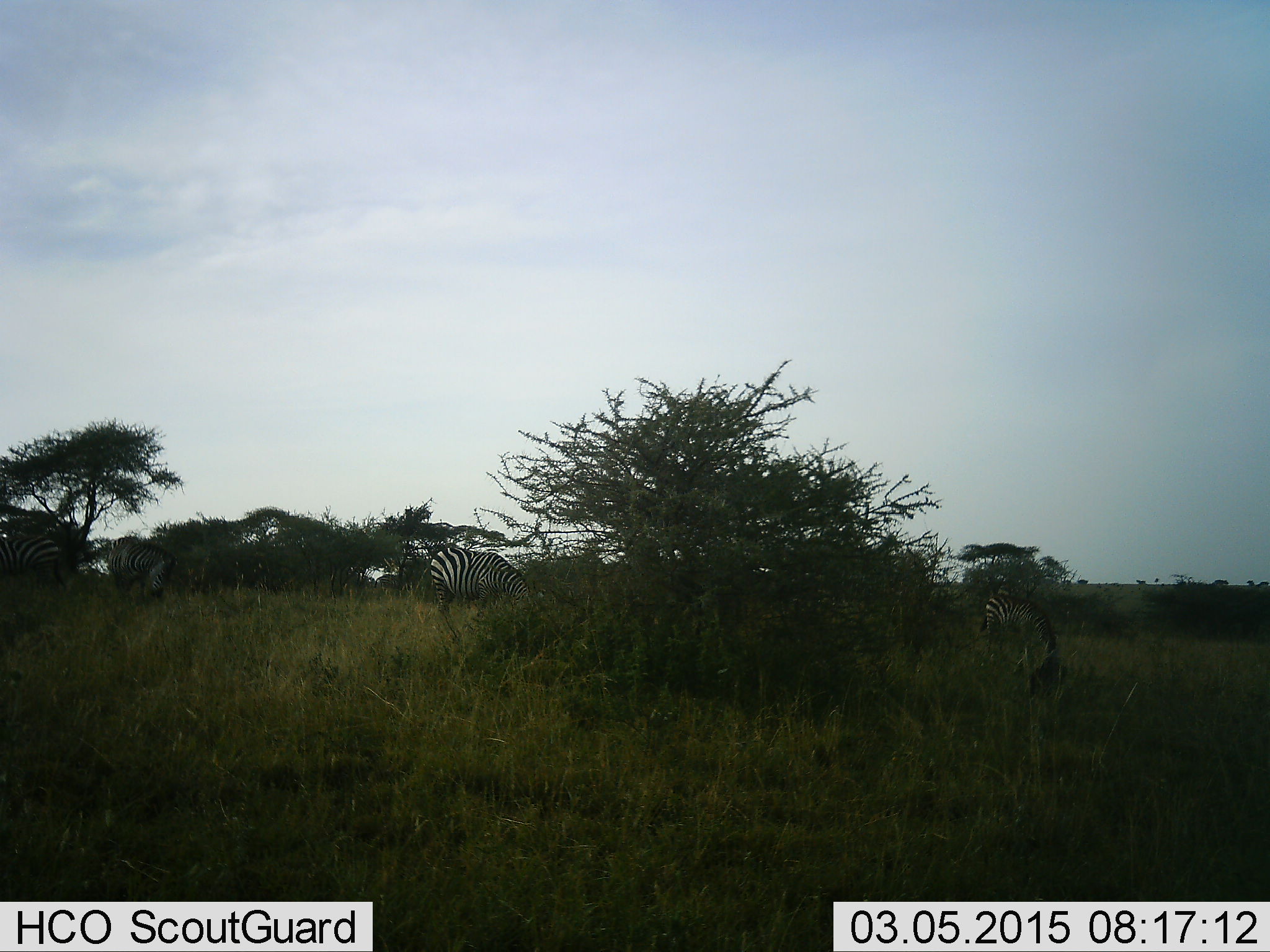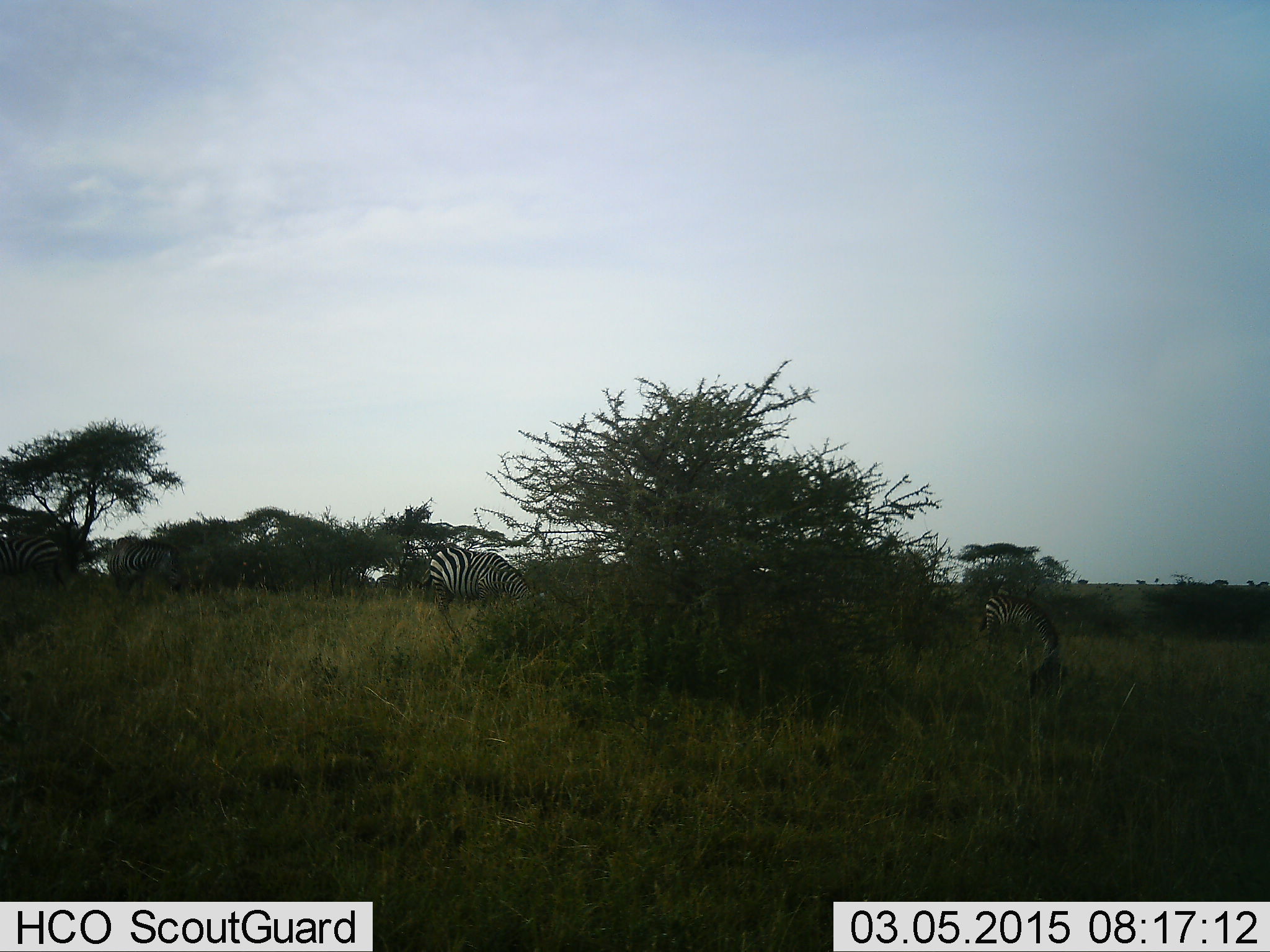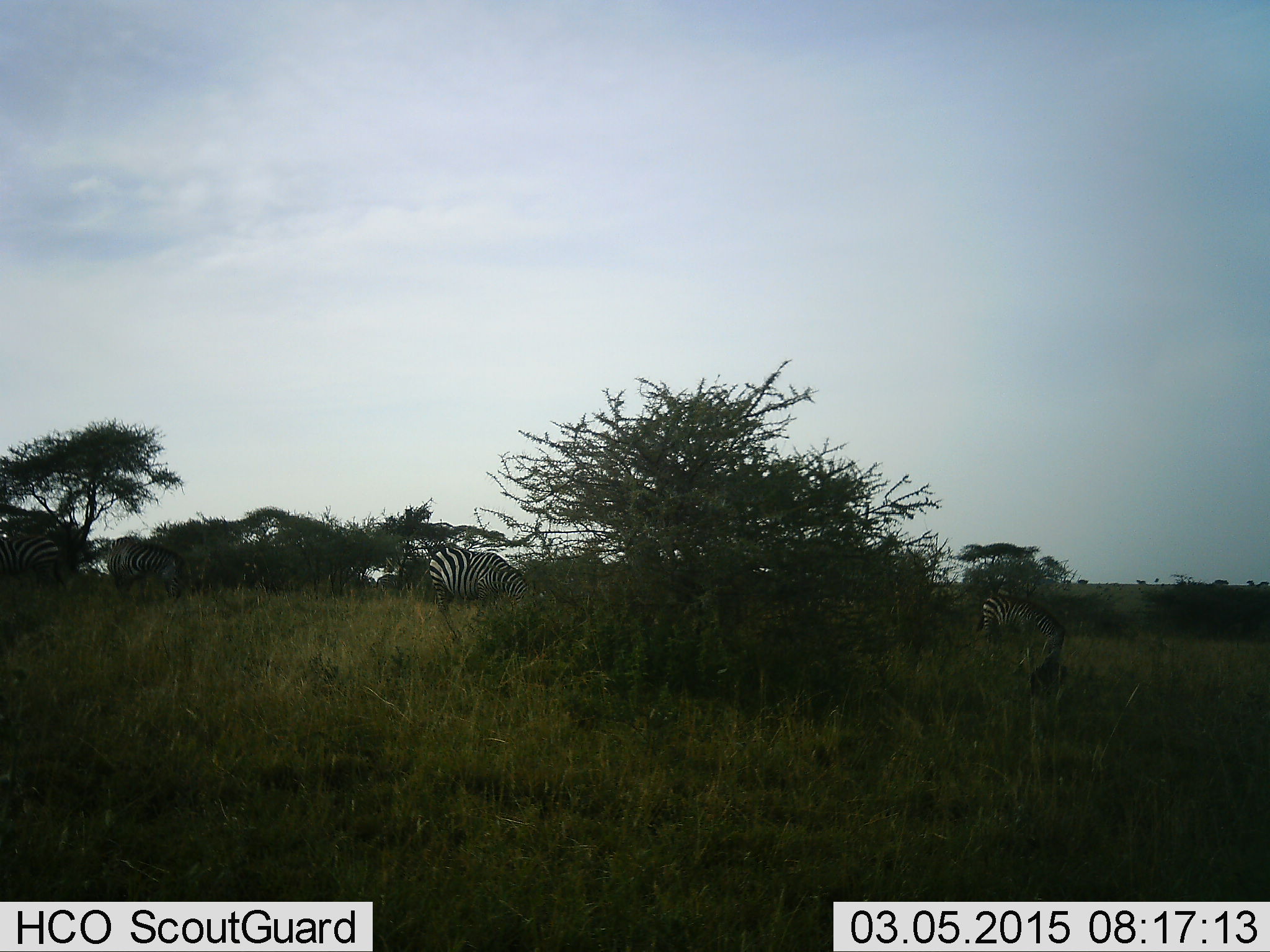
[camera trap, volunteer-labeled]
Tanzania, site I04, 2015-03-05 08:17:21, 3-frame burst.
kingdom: Animalia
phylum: Chordata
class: Mammalia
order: Perissodactyla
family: Equidae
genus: Equus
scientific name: Equus quagga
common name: plains zebra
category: zebra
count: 4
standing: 50%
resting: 0%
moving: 0%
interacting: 0%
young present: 0%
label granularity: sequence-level